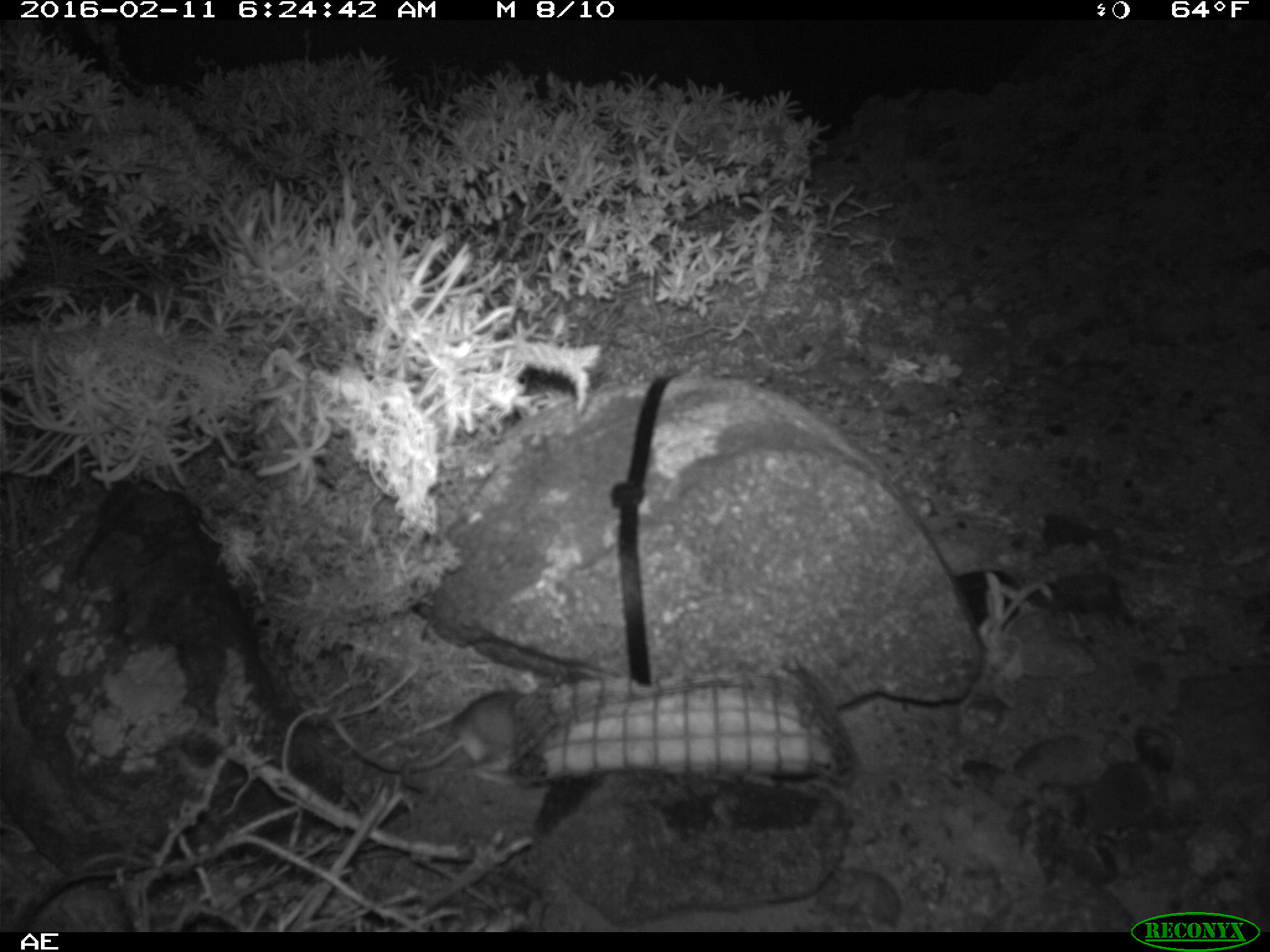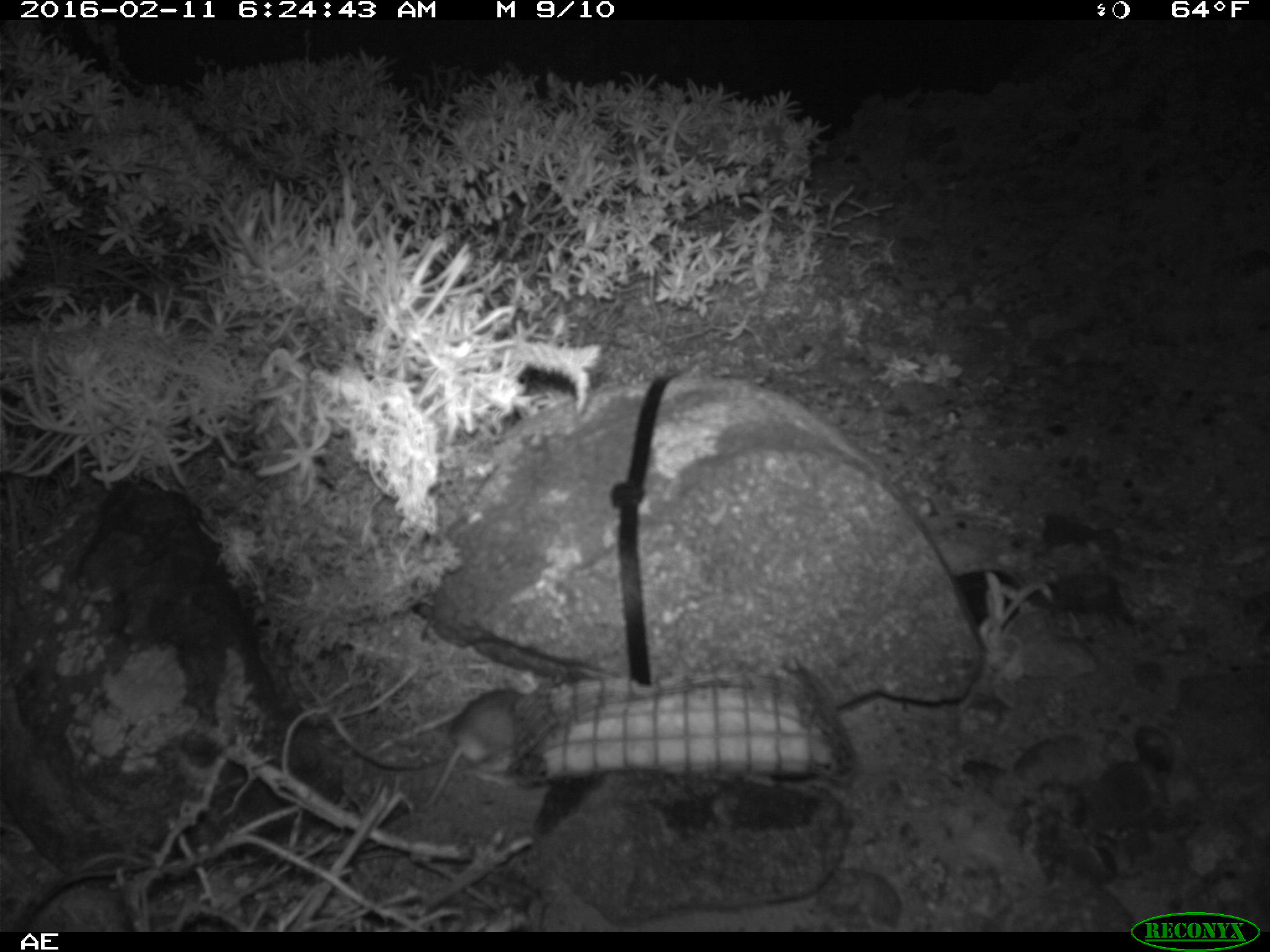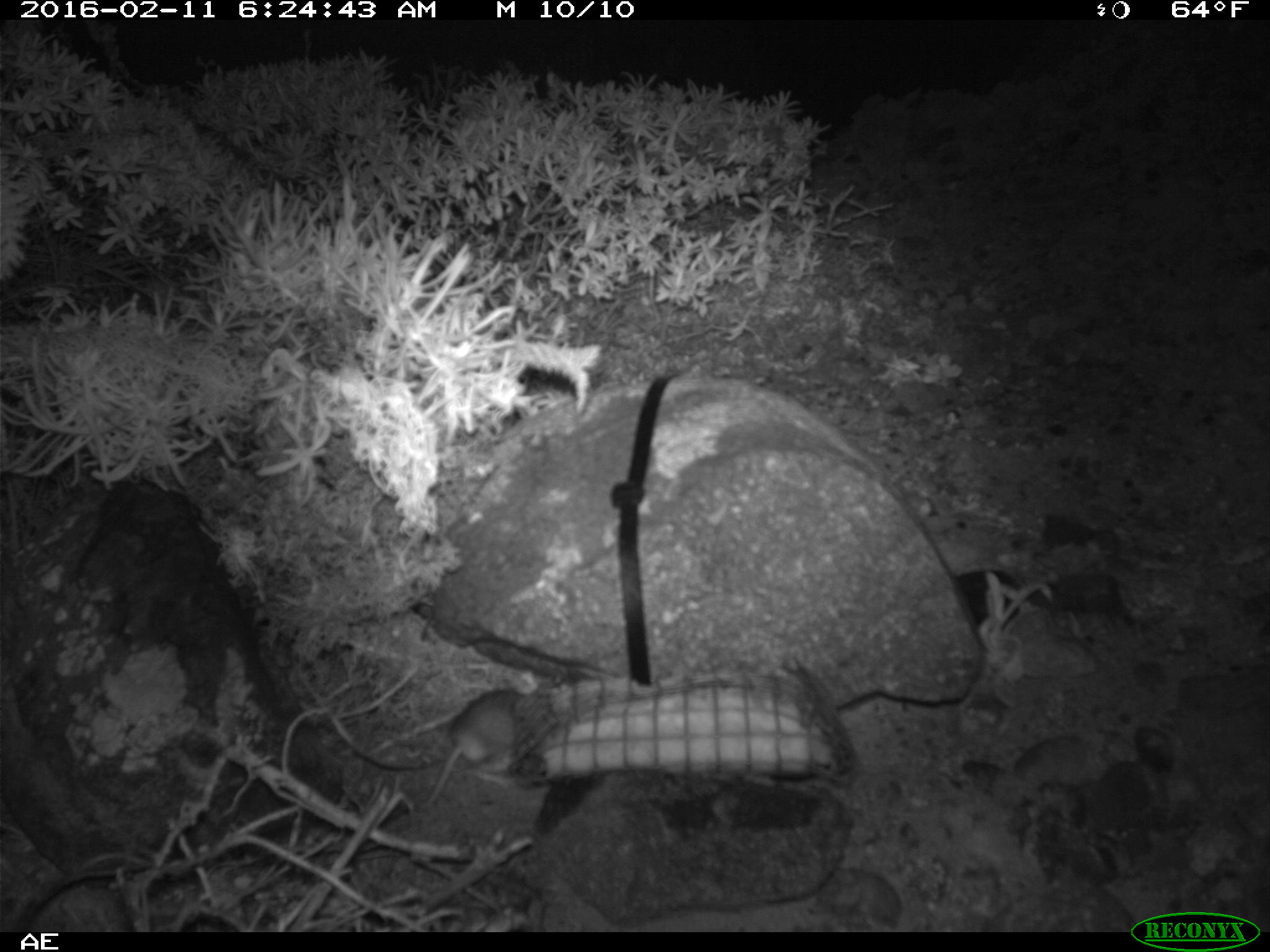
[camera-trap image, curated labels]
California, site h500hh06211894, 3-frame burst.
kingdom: Animalia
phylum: Chordata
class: Mammalia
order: Rodentia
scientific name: Rodentia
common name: rodent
Rodent (Rodentia).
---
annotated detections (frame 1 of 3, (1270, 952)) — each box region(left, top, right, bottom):
rodent: region(401, 691, 527, 791)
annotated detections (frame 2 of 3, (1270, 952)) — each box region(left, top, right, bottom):
rodent: region(417, 687, 539, 809)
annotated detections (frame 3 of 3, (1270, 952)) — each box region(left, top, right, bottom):
rodent: region(415, 675, 539, 813)